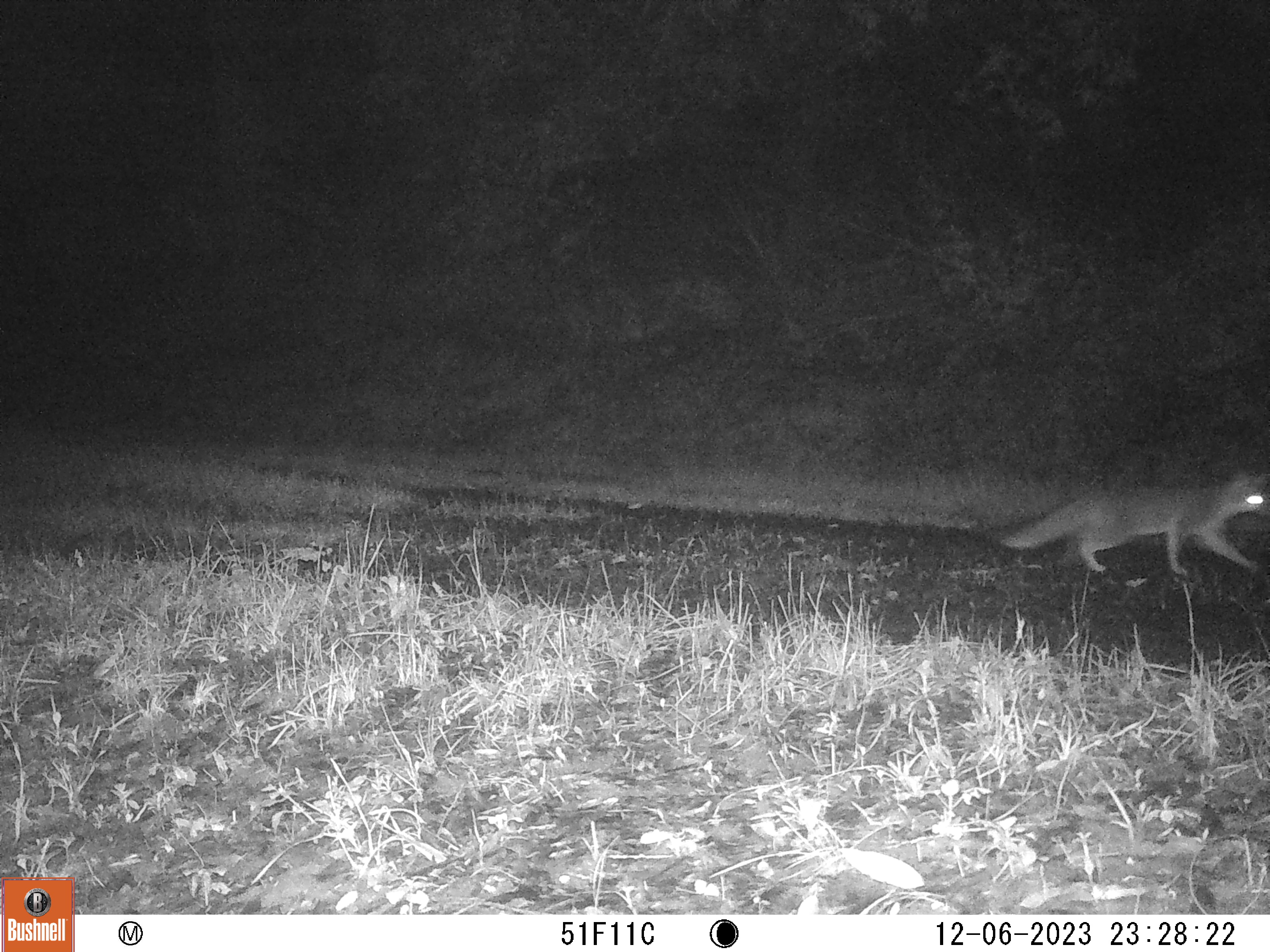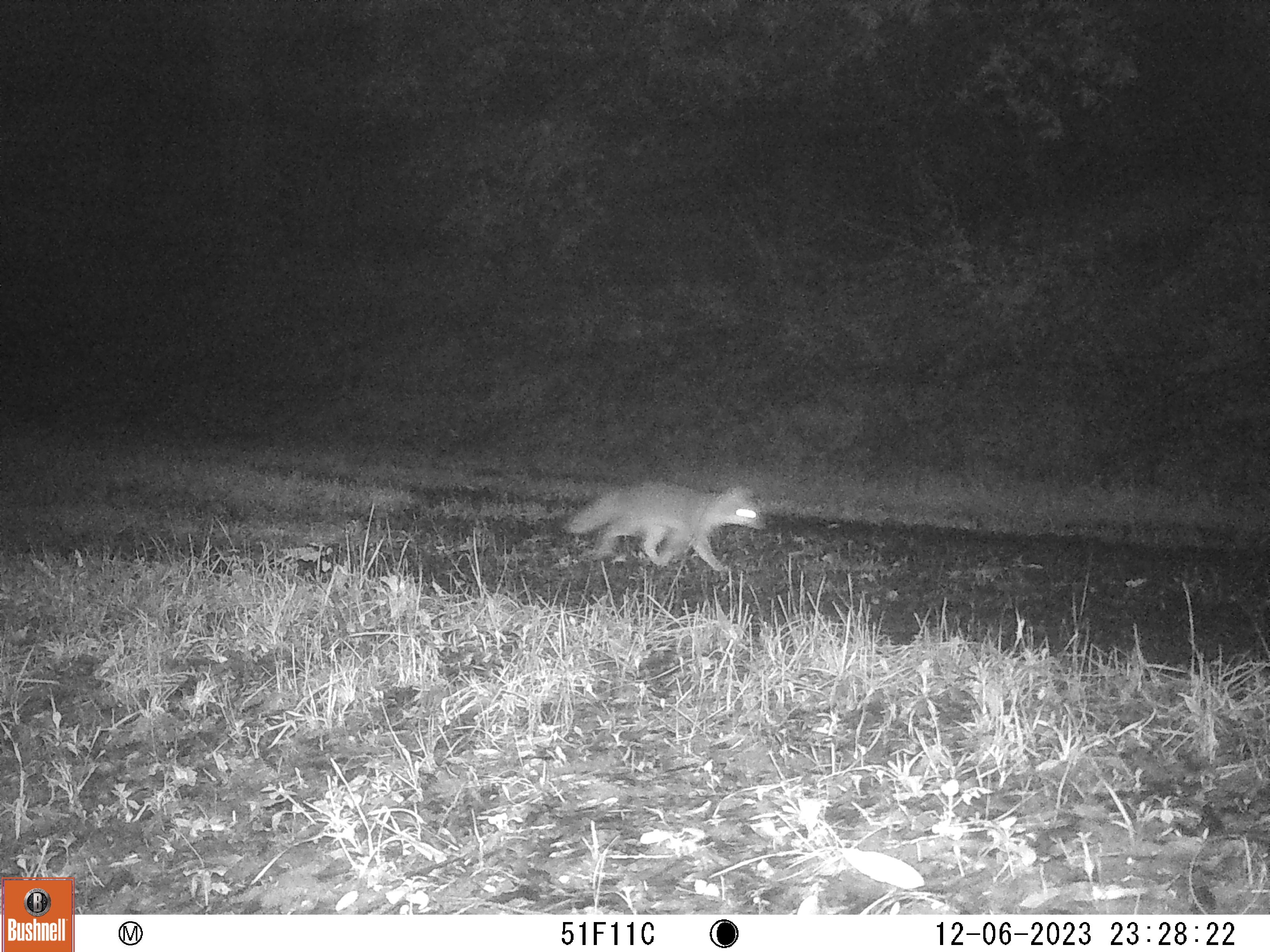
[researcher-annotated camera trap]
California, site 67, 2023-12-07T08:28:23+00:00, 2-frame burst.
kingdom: Animalia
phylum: Chordata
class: Mammalia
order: Carnivora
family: Canidae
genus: Urocyon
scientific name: Urocyon cinereoargenteus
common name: gray fox